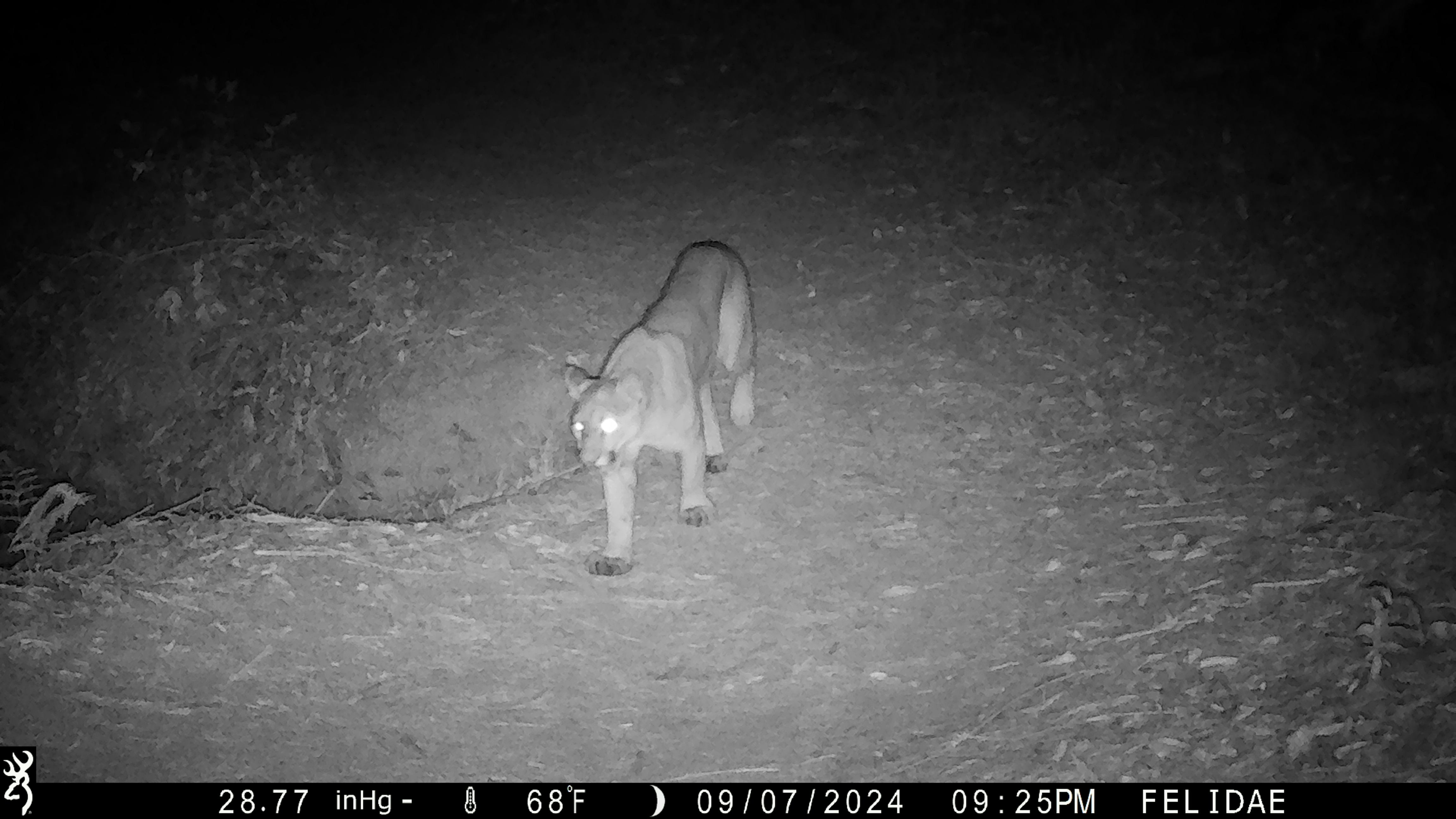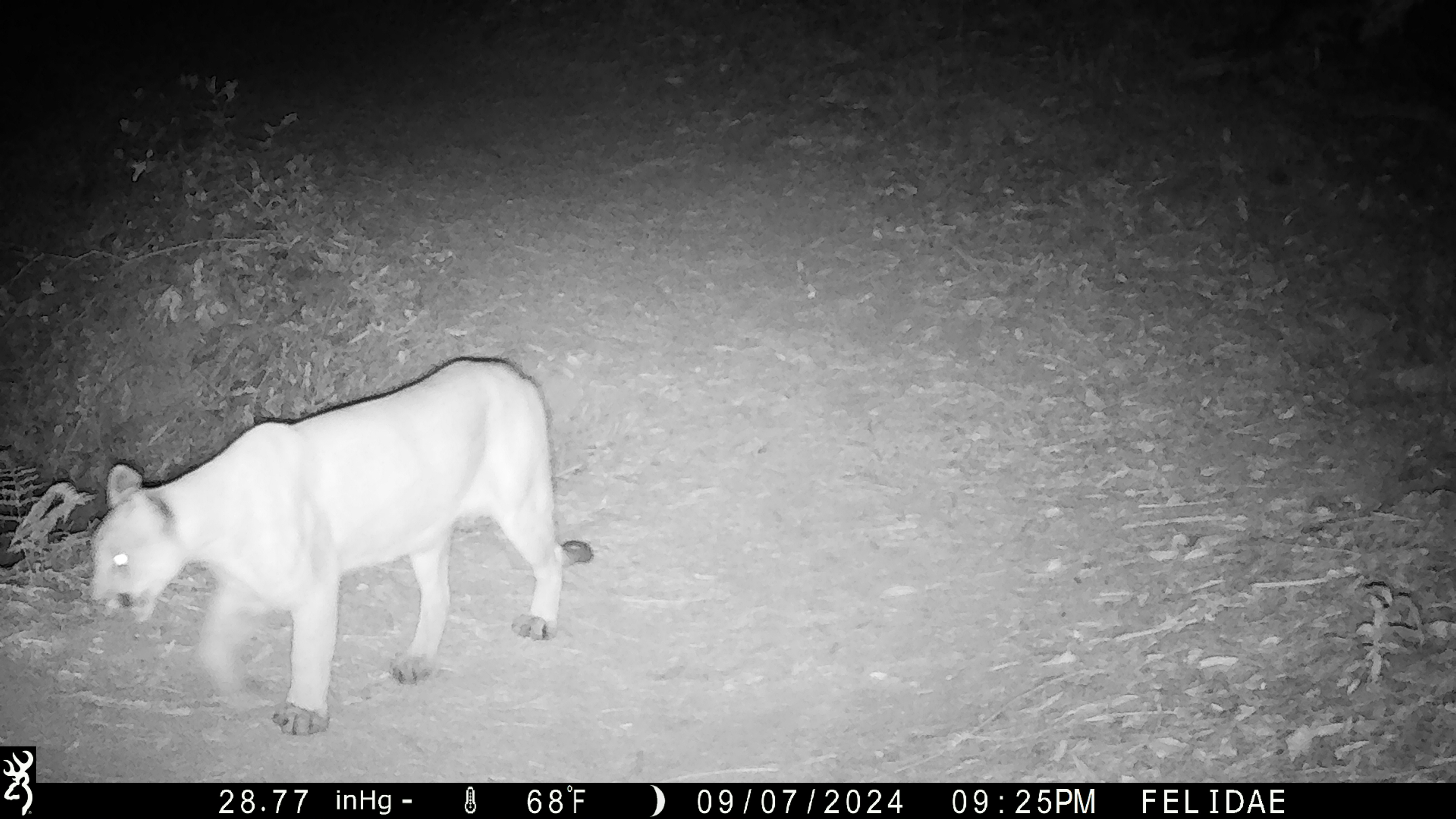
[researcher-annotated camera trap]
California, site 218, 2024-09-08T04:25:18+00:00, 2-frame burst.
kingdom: Animalia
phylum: Chordata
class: Mammalia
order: Carnivora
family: Felidae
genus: Puma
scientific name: Puma concolor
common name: puma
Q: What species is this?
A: Puma (Puma concolor).